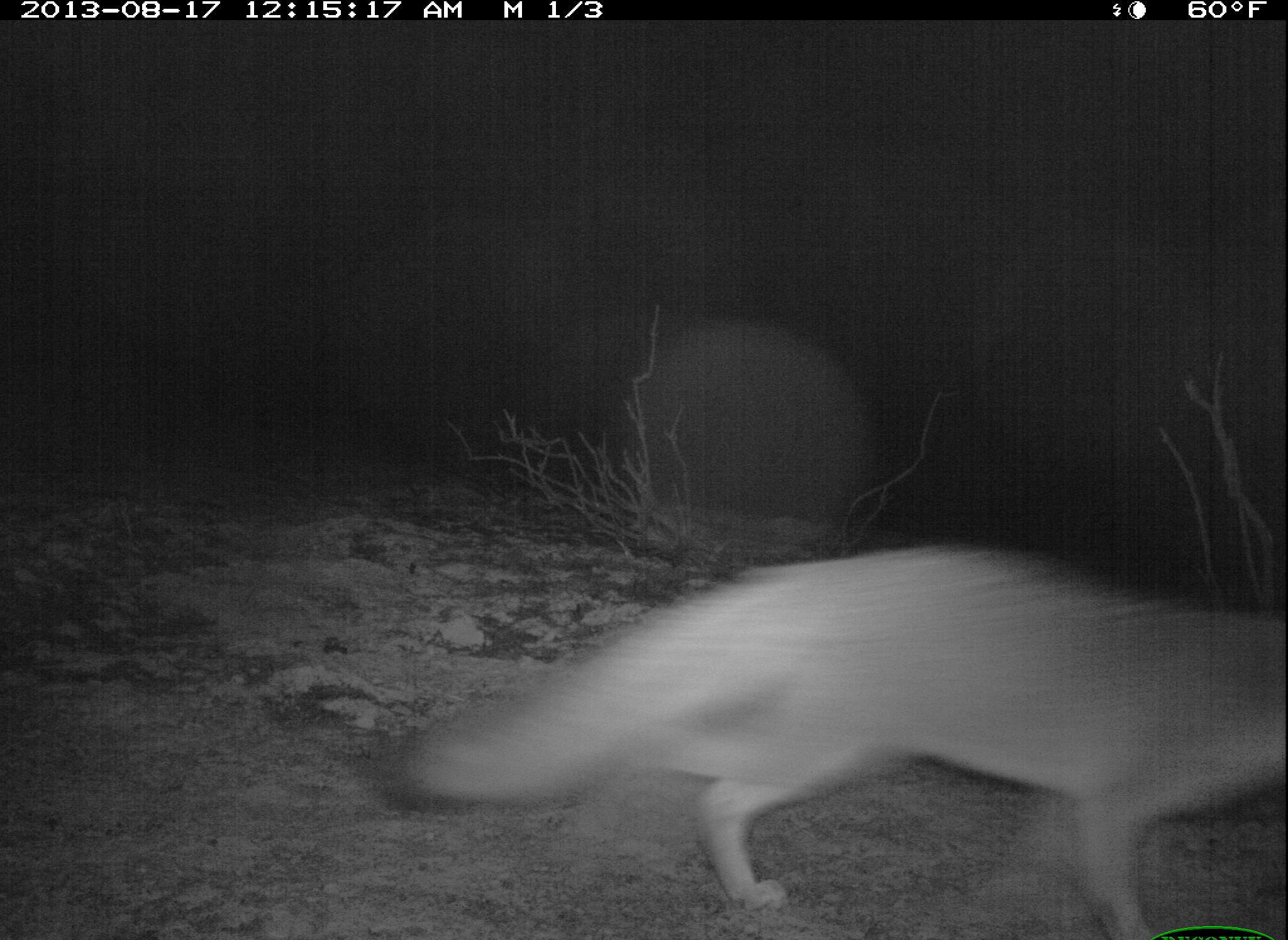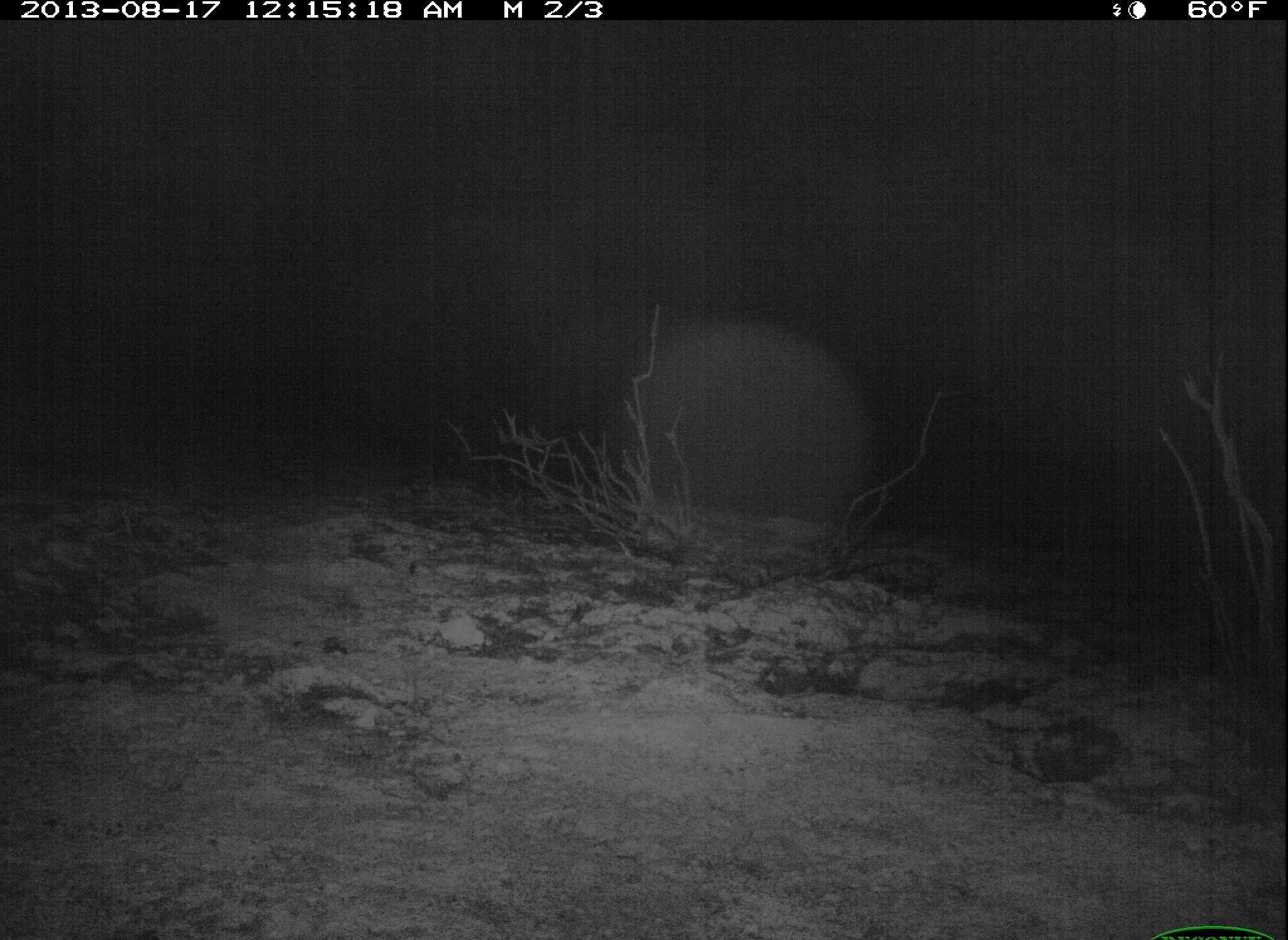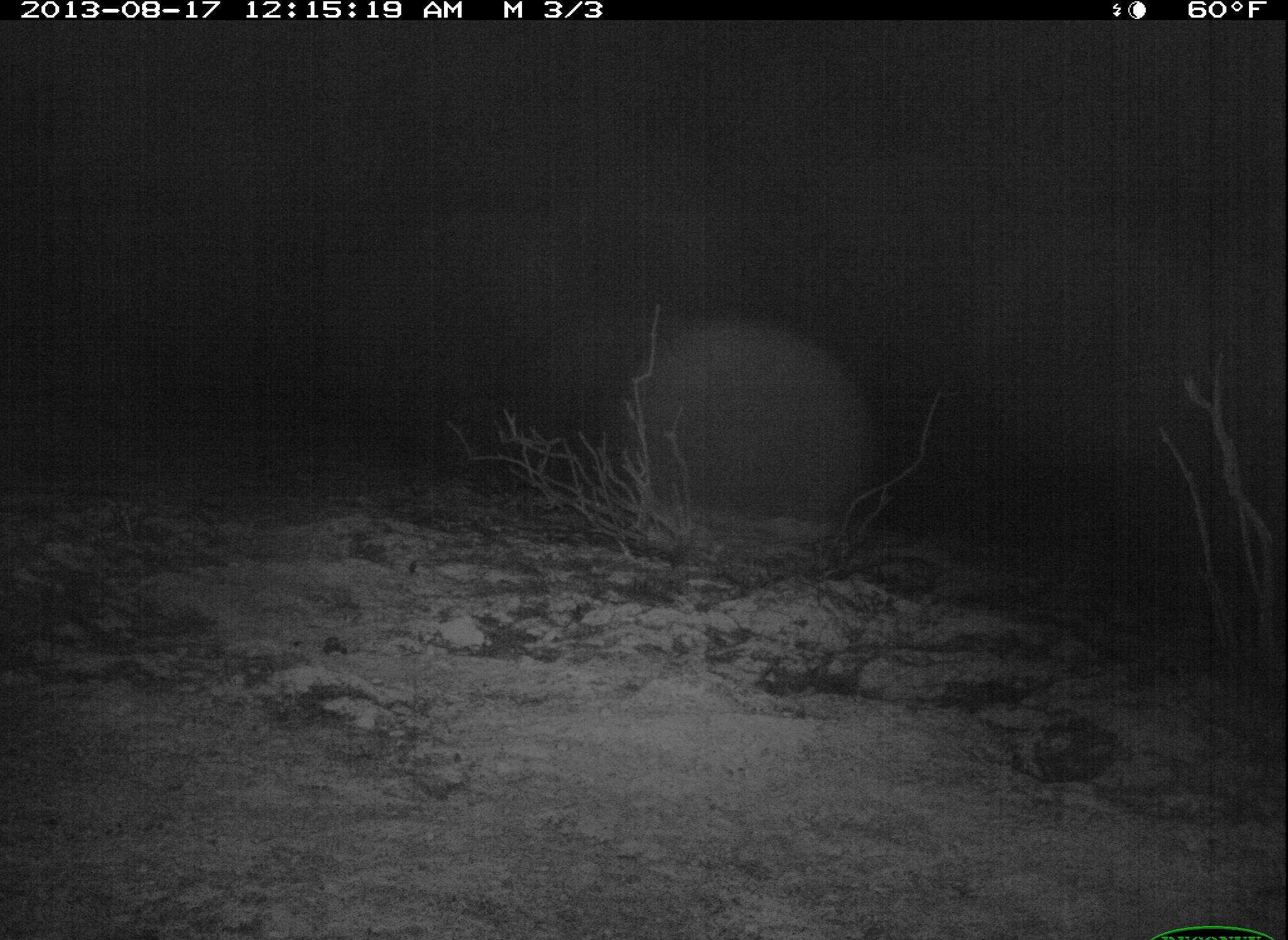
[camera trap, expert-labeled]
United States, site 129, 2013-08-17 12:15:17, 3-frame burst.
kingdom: Animalia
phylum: Chordata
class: Mammalia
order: Carnivora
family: Canidae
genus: Urocyon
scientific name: Urocyon cinereoargenteus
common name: gray fox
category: fox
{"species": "fox (gray fox) (Urocyon cinereoargenteus)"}